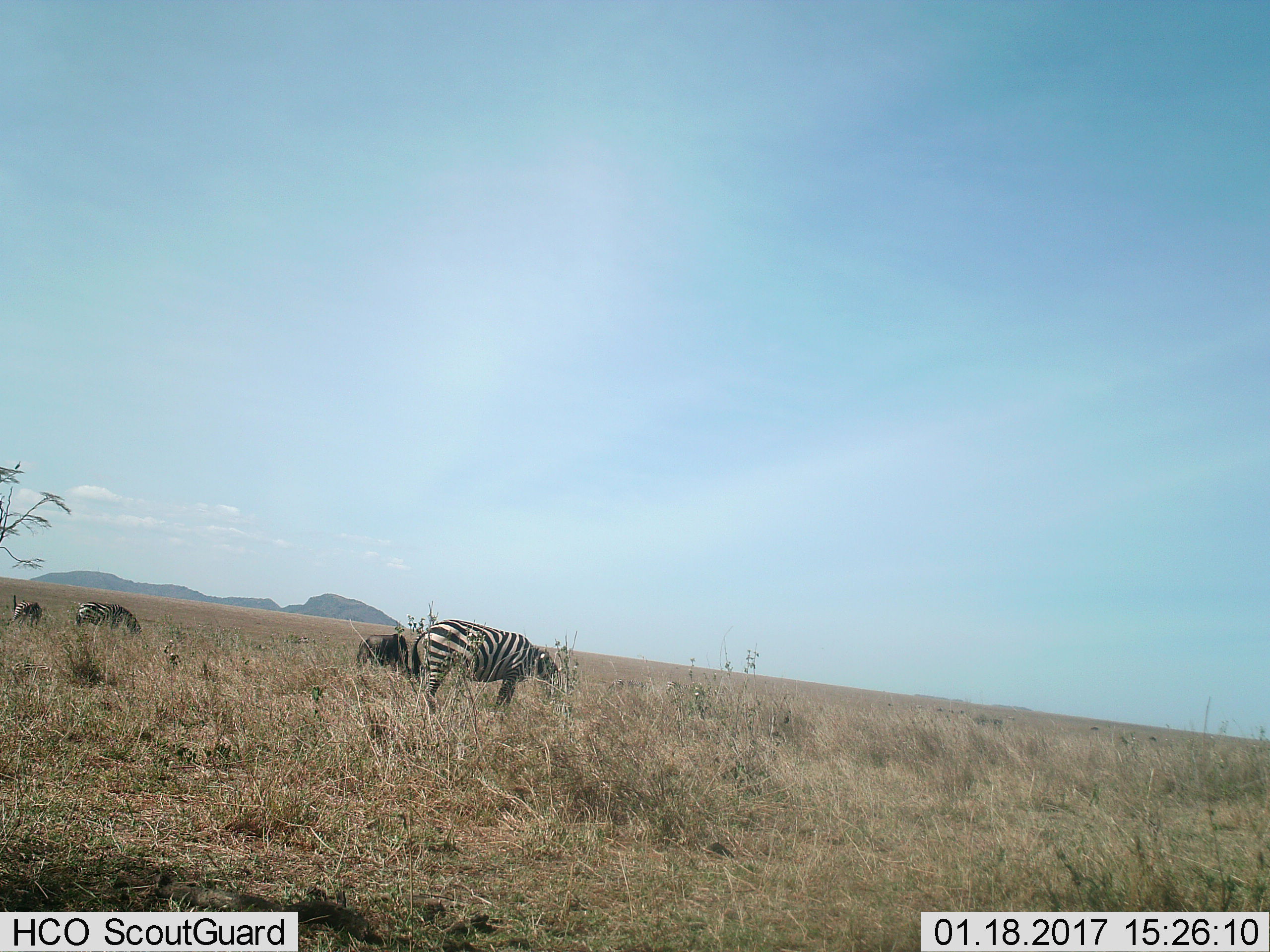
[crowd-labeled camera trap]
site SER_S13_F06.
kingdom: Animalia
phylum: Chordata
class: Mammalia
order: Perissodactyla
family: Equidae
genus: Equus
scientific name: Equus quagga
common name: plains zebra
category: zebraplains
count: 3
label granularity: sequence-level